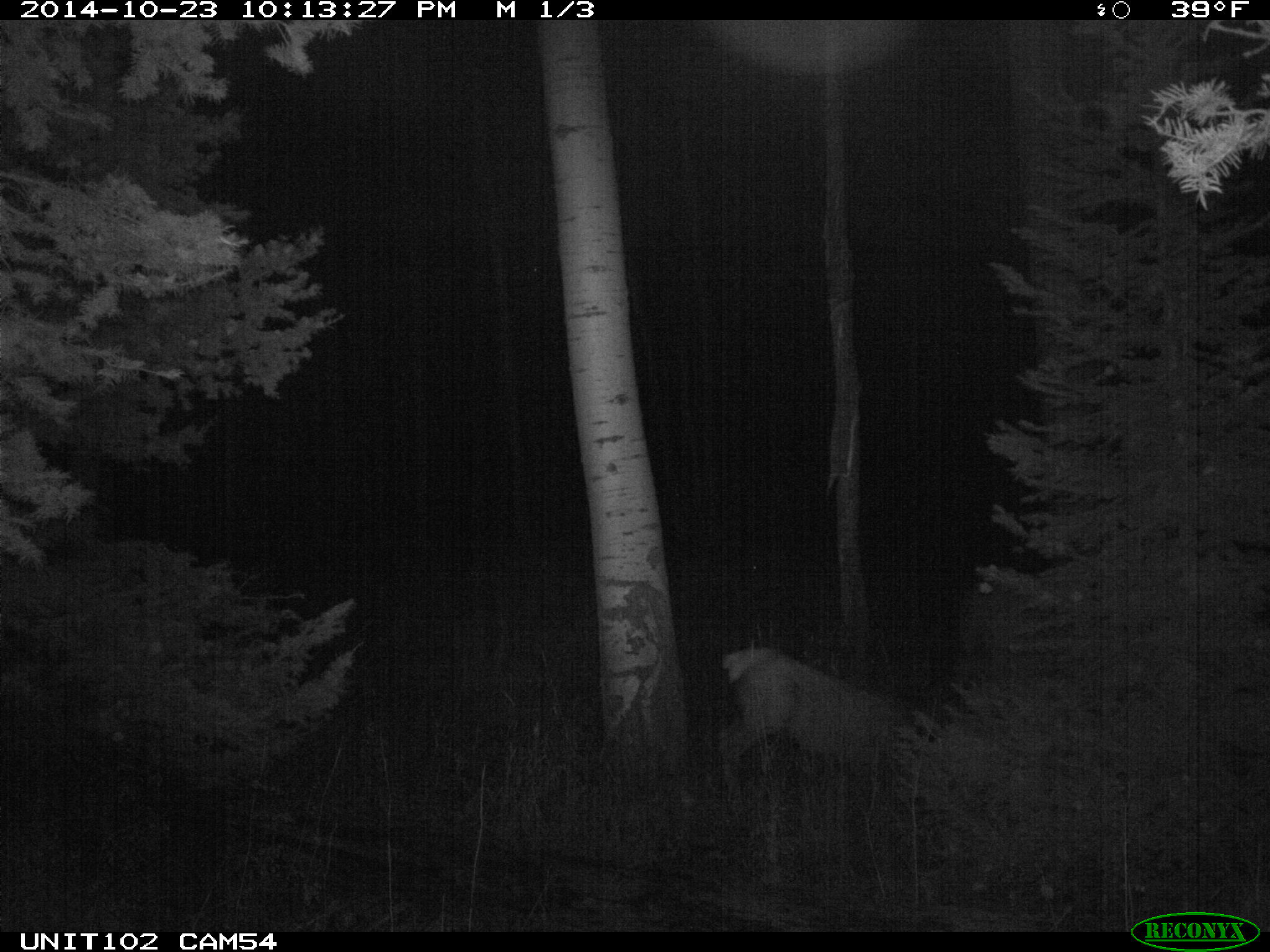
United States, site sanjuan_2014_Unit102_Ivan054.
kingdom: Animalia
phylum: Chordata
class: Mammalia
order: Artiodactyla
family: Cervidae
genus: Cervus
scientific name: Cervus elaphus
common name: red deer